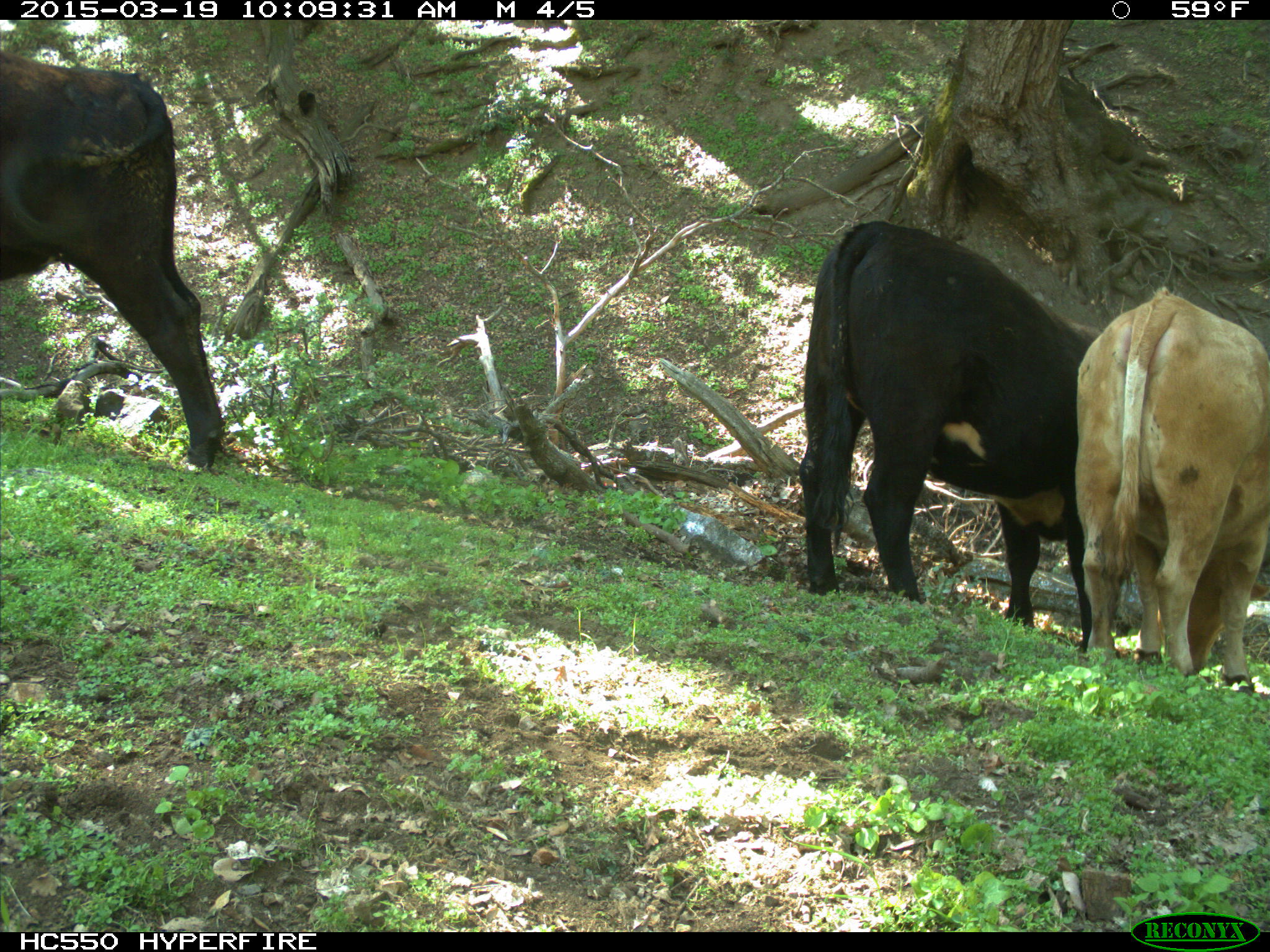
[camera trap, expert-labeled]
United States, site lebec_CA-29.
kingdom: Animalia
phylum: Chordata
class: Mammalia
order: Artiodactyla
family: Bovidae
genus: Bos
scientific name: Bos taurus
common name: domestic cow